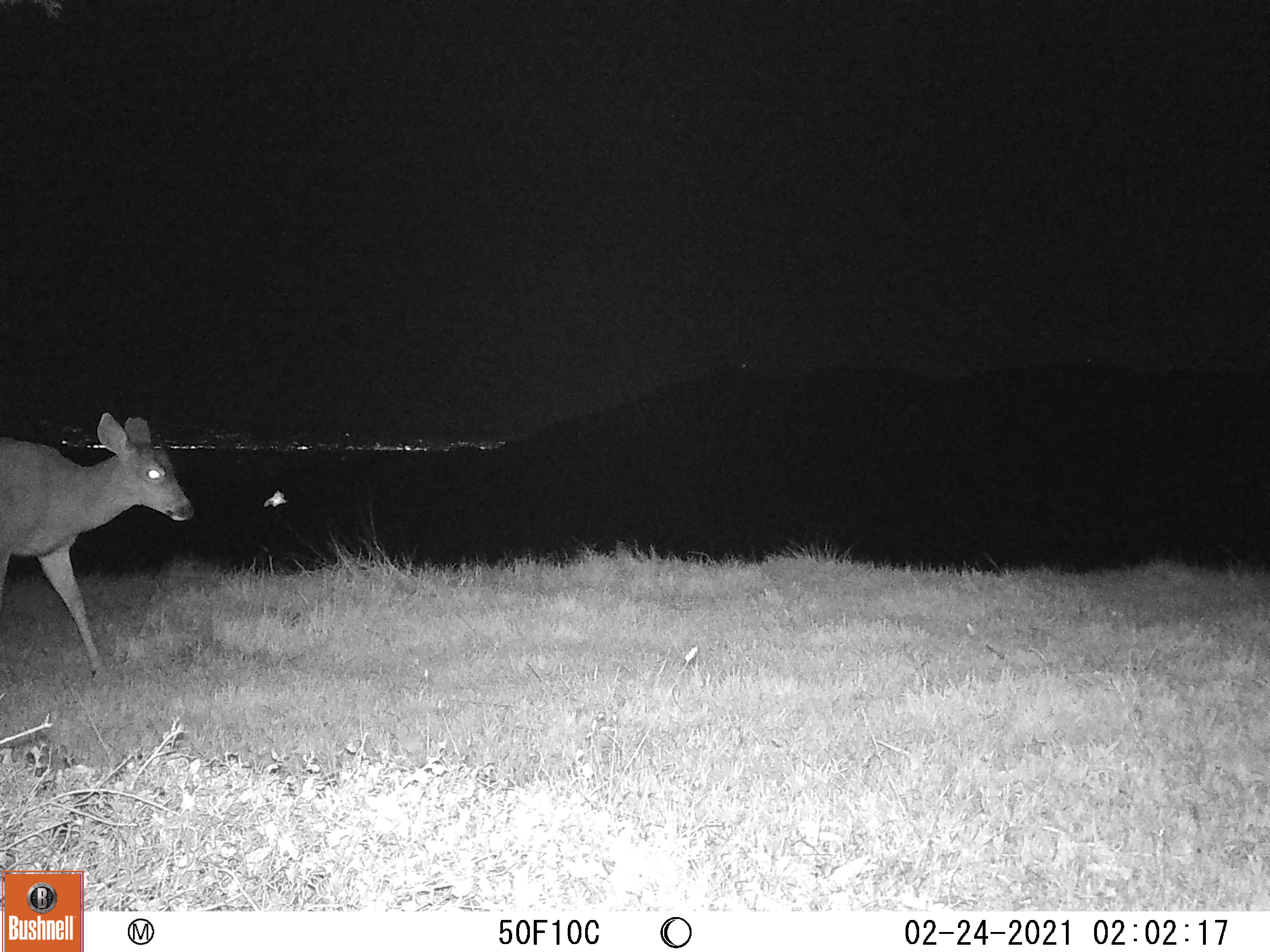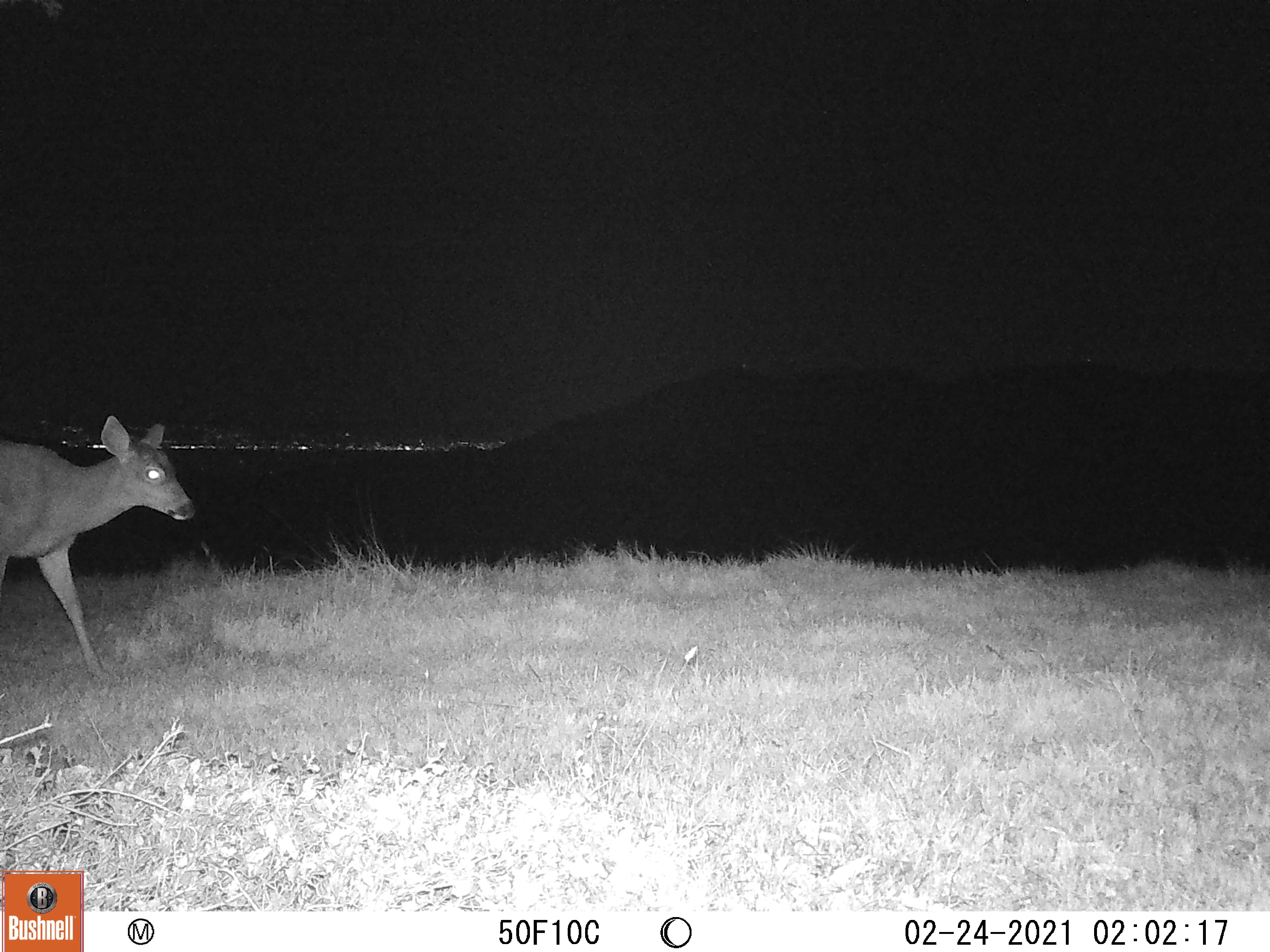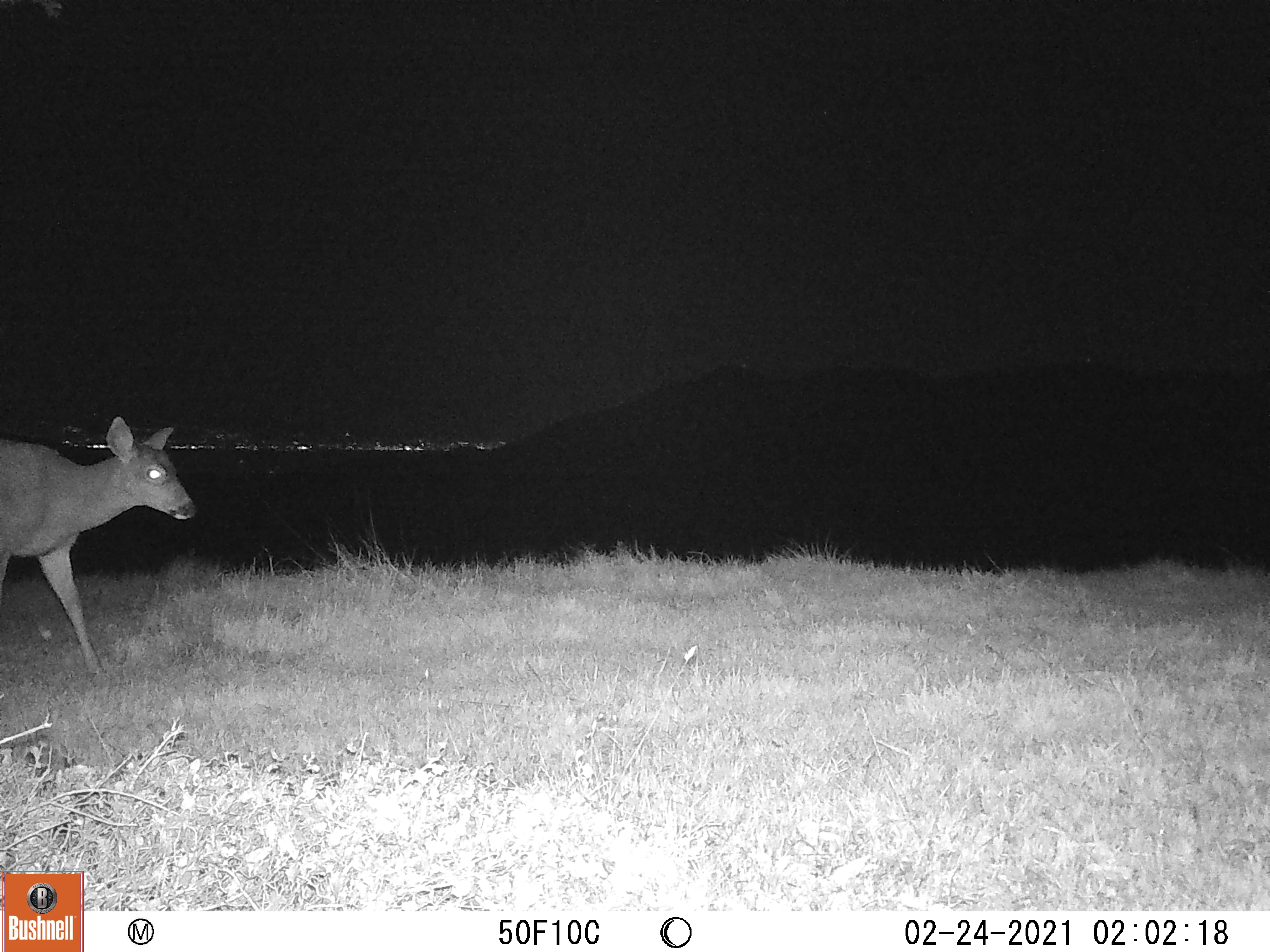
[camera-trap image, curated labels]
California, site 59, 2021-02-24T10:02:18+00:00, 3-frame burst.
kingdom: Animalia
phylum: Chordata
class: Mammalia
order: Artiodactyla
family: Cervidae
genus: Odocoileus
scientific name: Odocoileus hemionus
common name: mule deer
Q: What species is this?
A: Mule deer (Odocoileus hemionus).